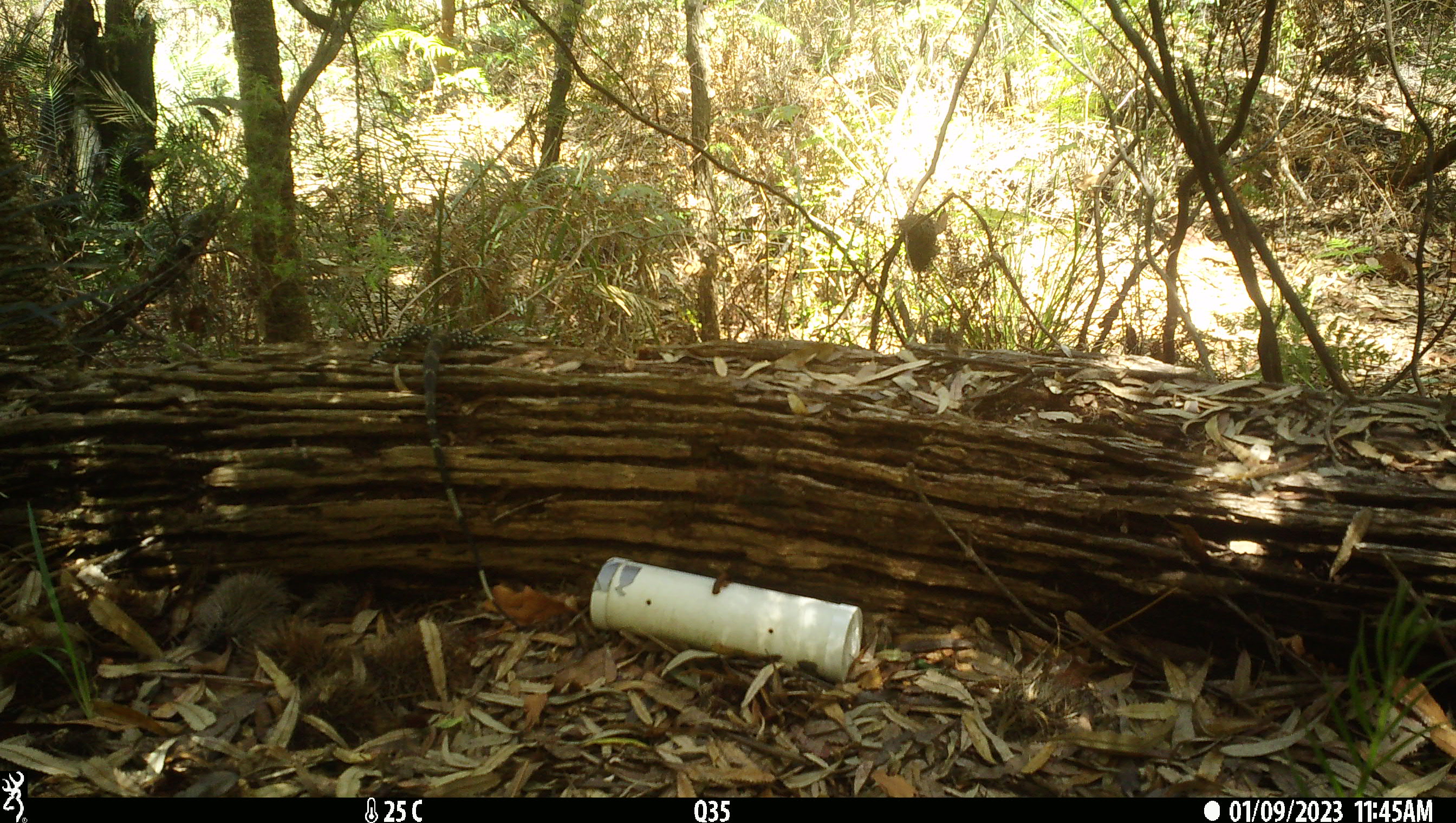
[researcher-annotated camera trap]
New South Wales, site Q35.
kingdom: Animalia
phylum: Chordata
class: Reptilia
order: Squamata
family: Varanidae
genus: Varanus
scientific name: Varanus varius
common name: lace monitor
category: goanna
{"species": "goanna (lace monitor) (Varanus varius)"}